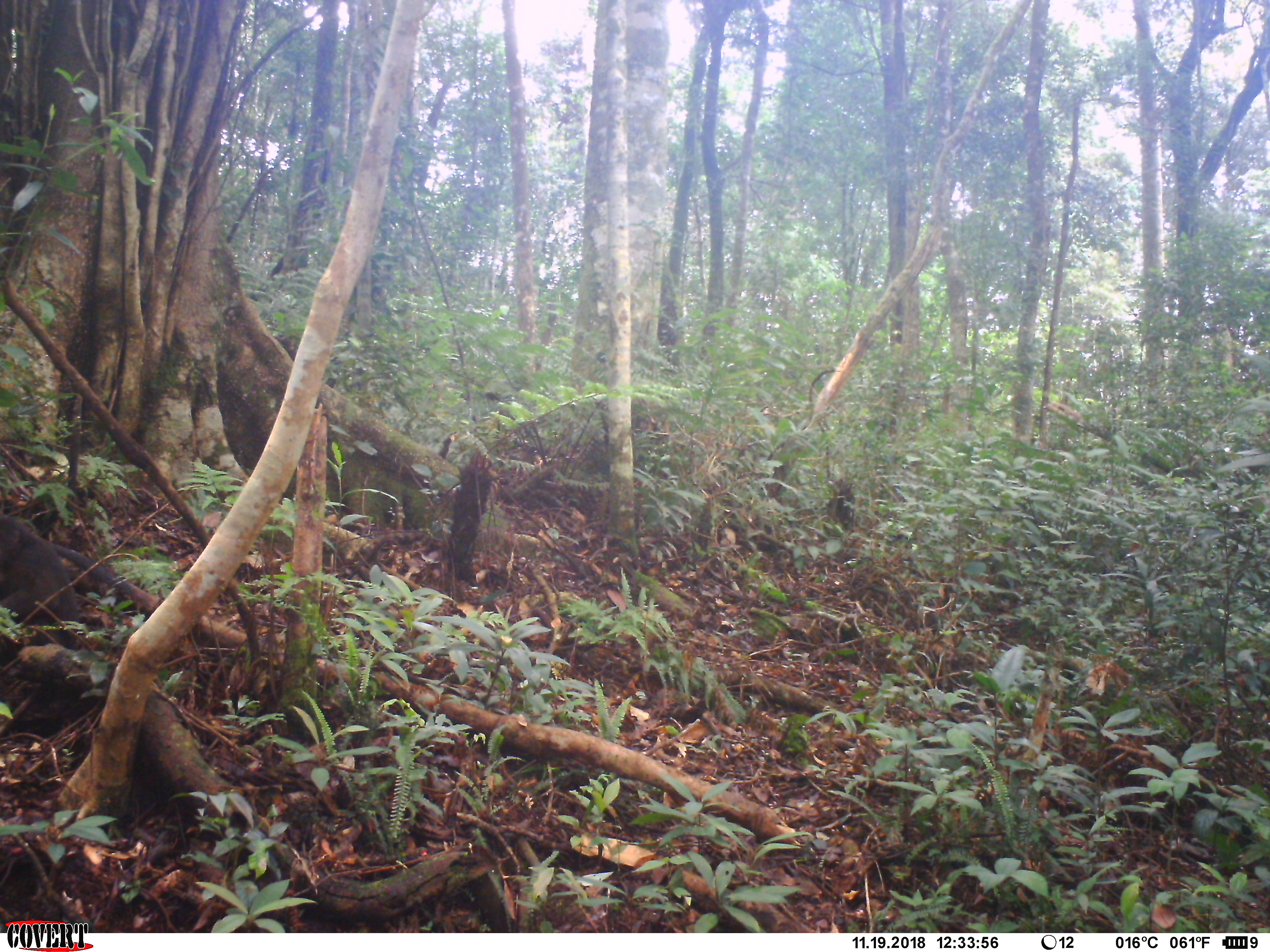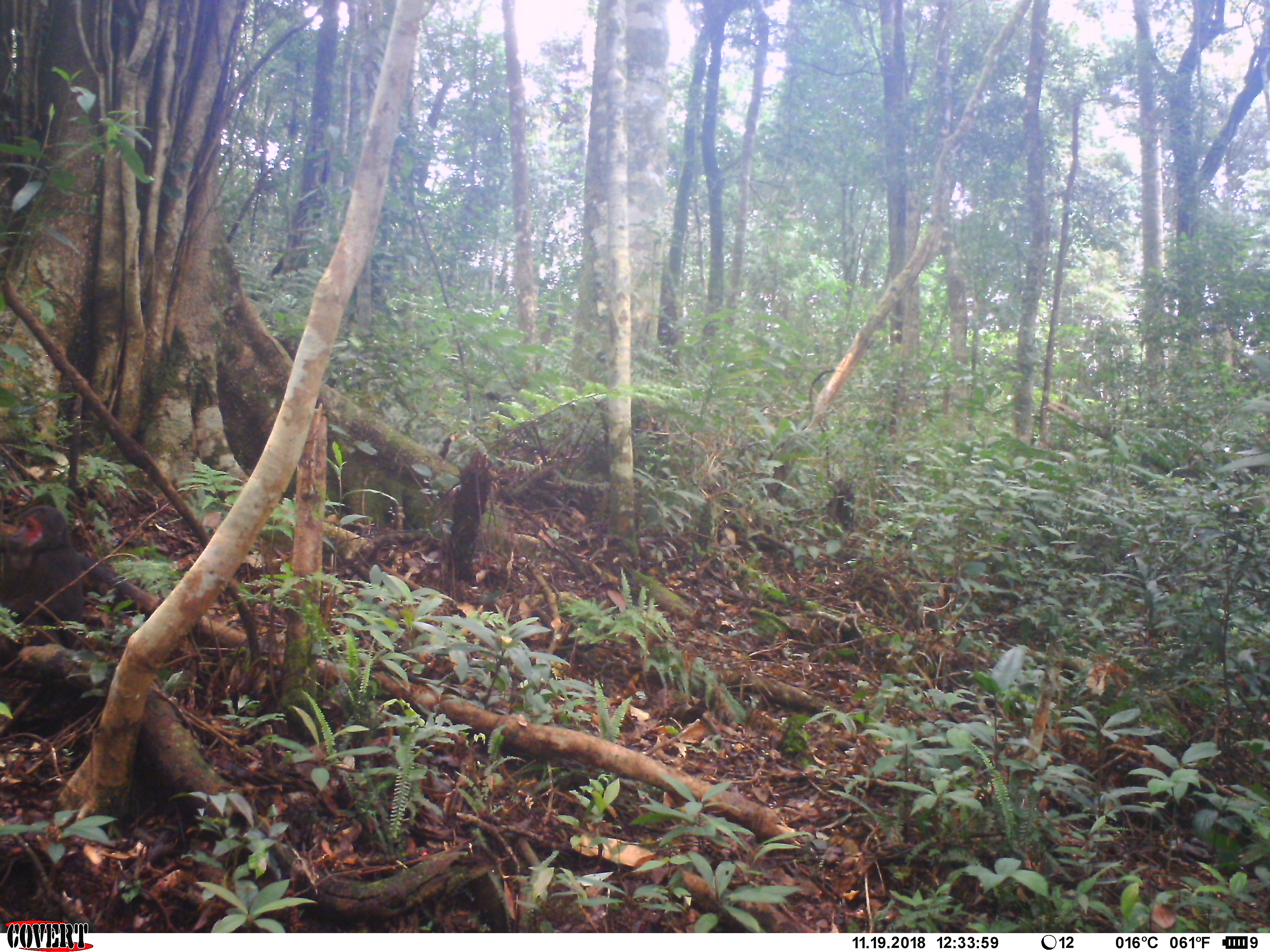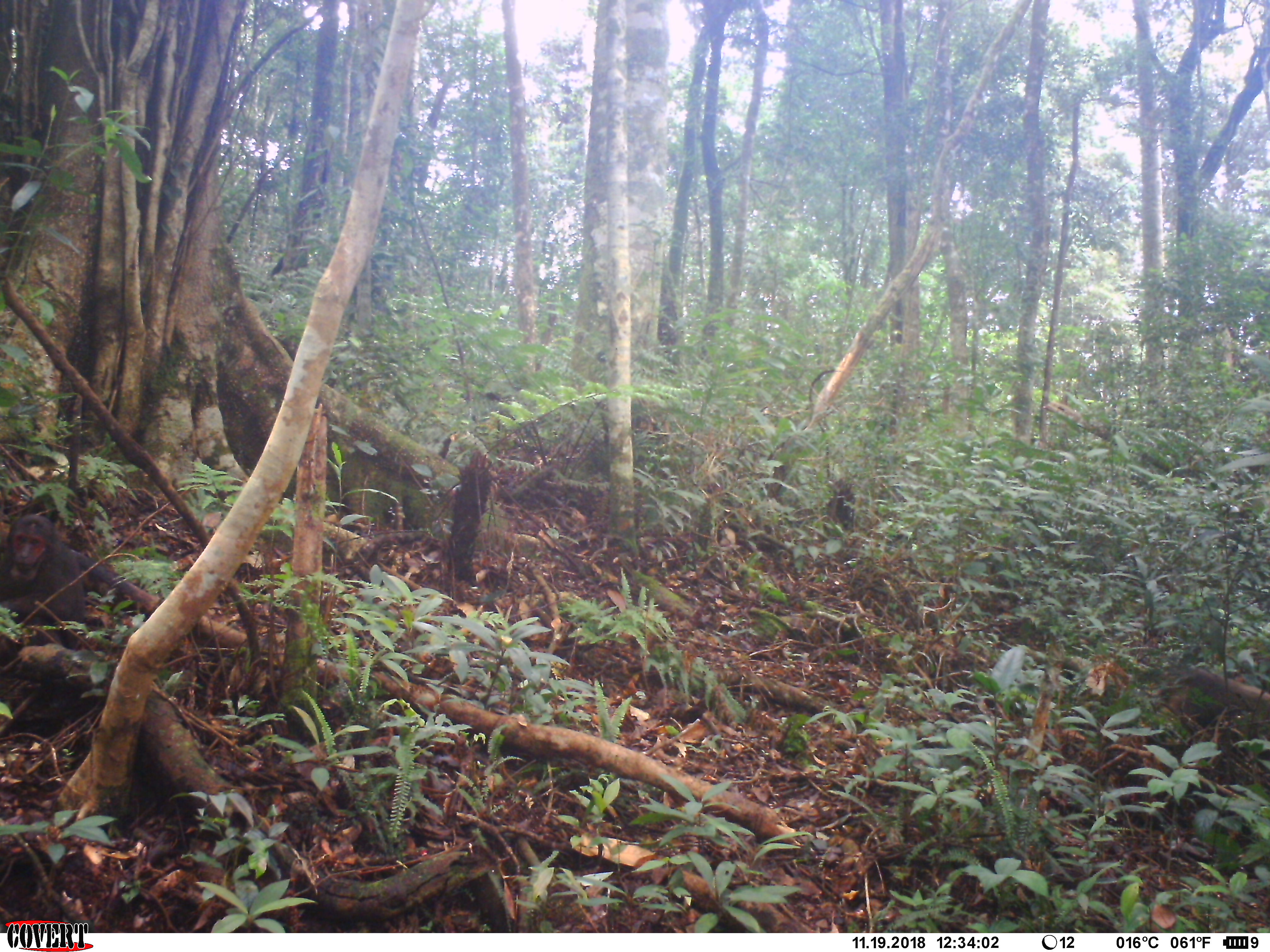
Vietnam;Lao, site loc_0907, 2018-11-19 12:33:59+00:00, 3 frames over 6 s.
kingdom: Animalia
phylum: Chordata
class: Mammalia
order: Primates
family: Cercopithecidae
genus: Macaca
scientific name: Macaca arctoides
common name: stump-tailed macaque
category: stump tailed macaque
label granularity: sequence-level